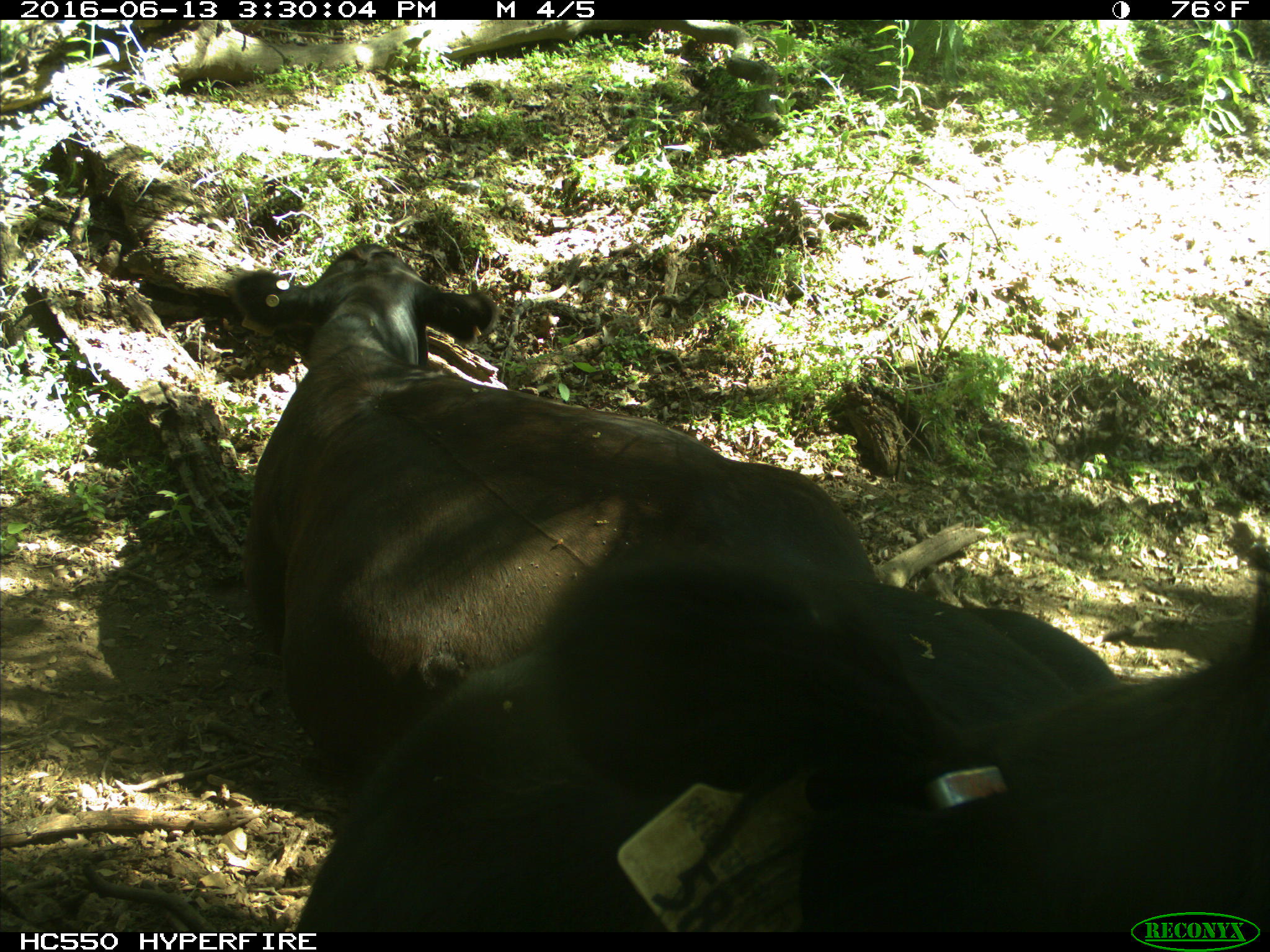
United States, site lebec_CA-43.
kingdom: Animalia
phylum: Chordata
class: Mammalia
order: Artiodactyla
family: Bovidae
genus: Bos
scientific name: Bos taurus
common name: domestic cow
Bos taurus (domestic cow).